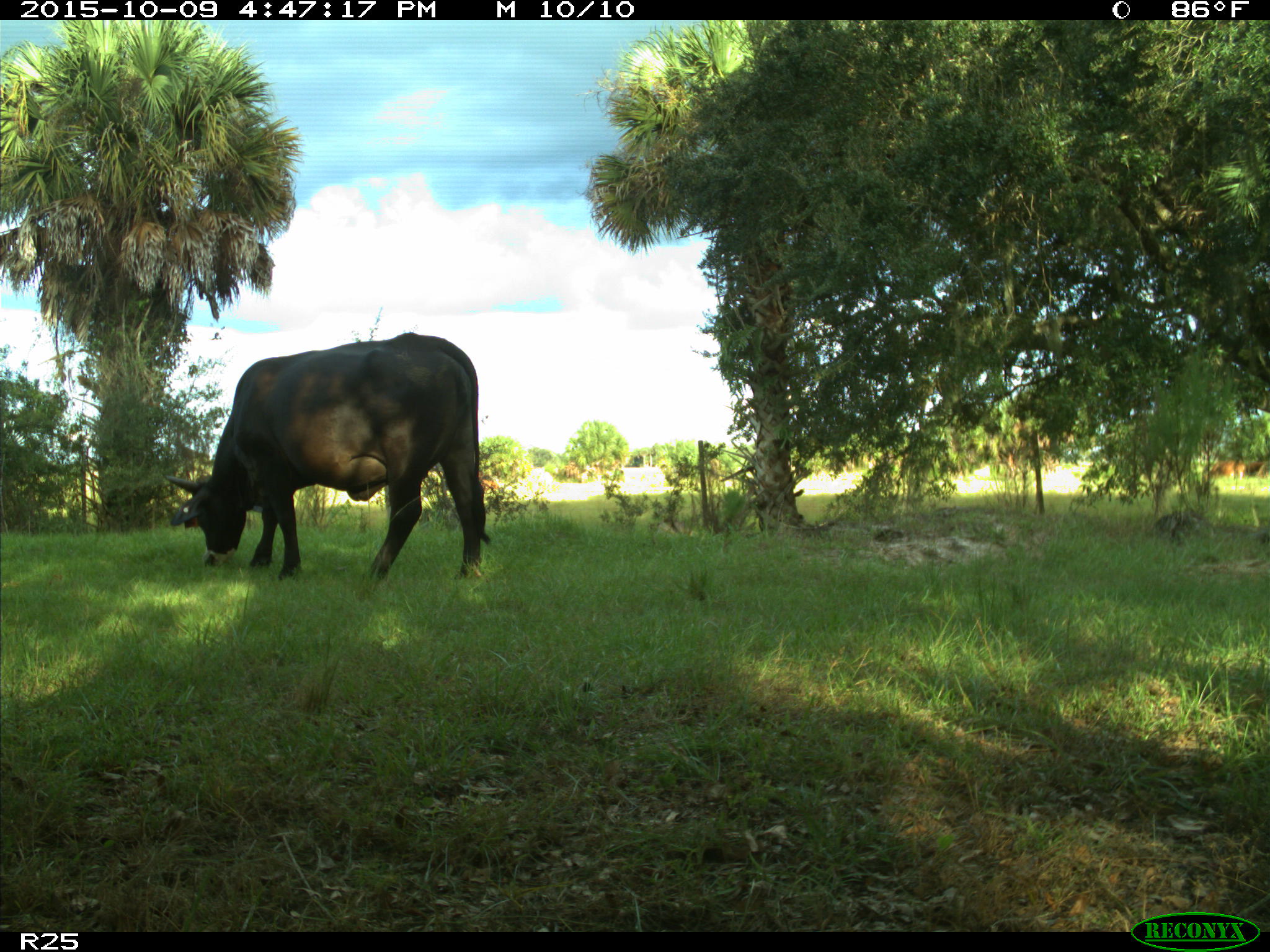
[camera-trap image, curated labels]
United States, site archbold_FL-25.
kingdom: Animalia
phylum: Chordata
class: Mammalia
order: Artiodactyla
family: Bovidae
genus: Bos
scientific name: Bos taurus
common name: domestic cow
Bos taurus (domestic cow).